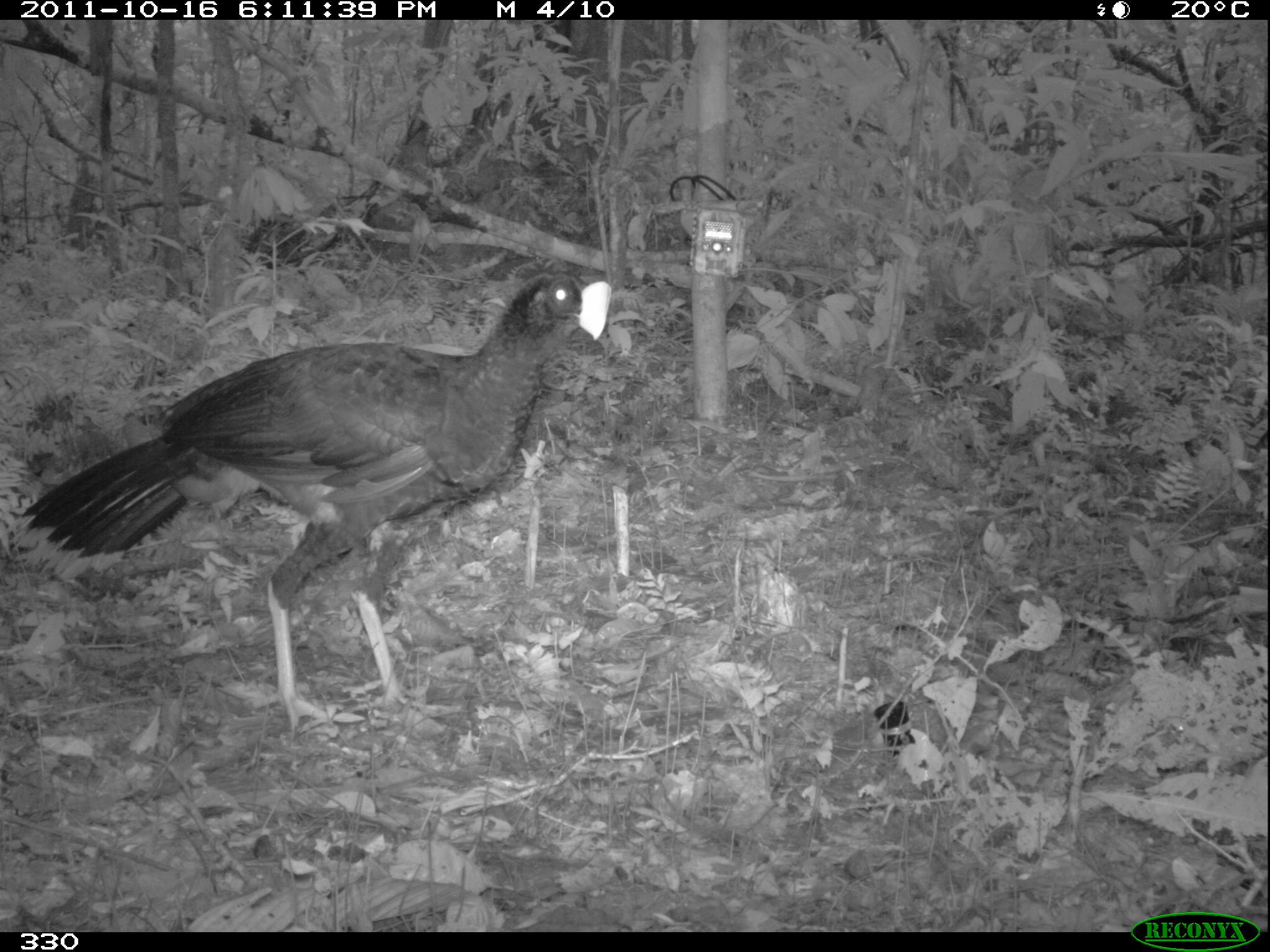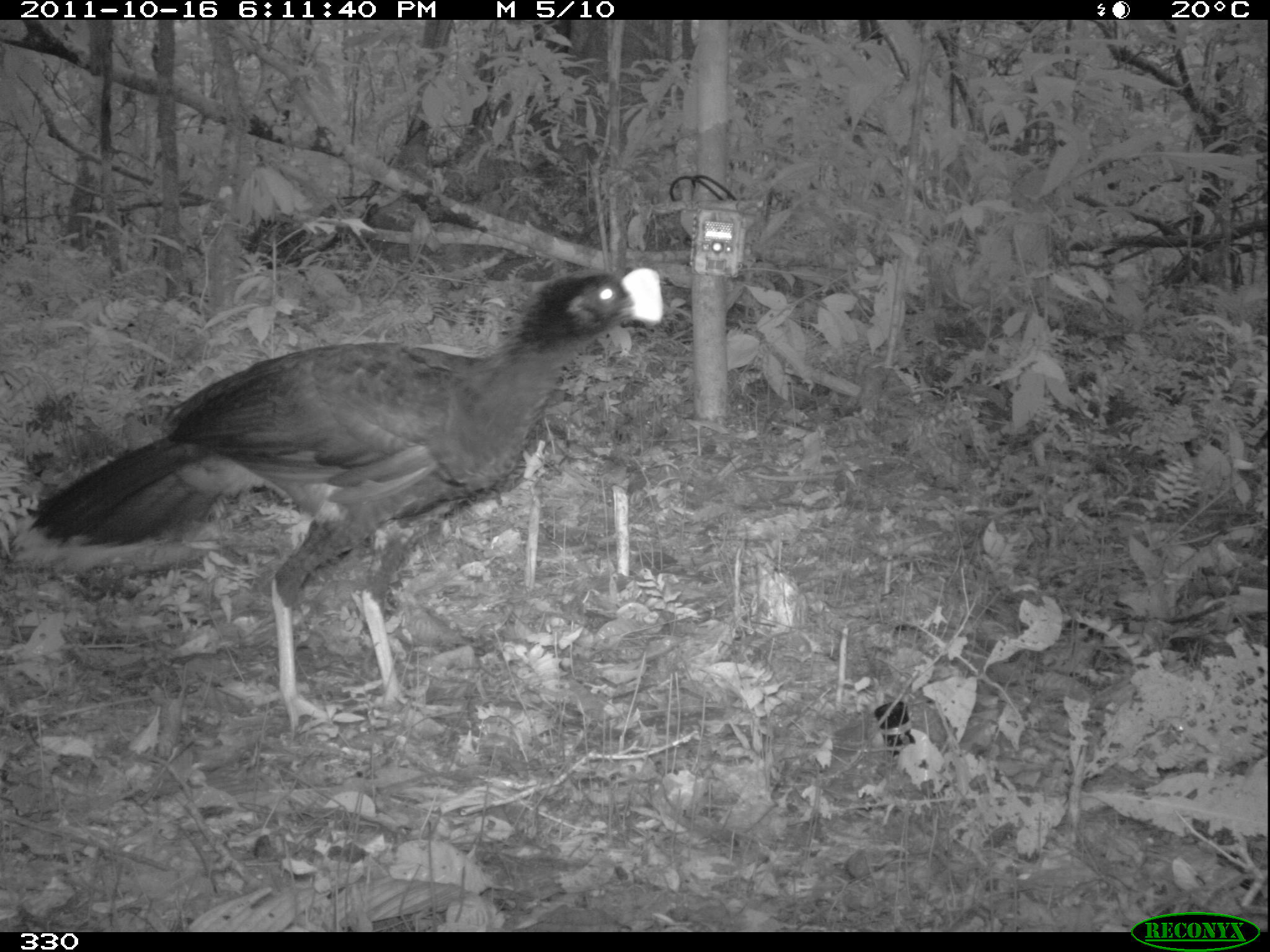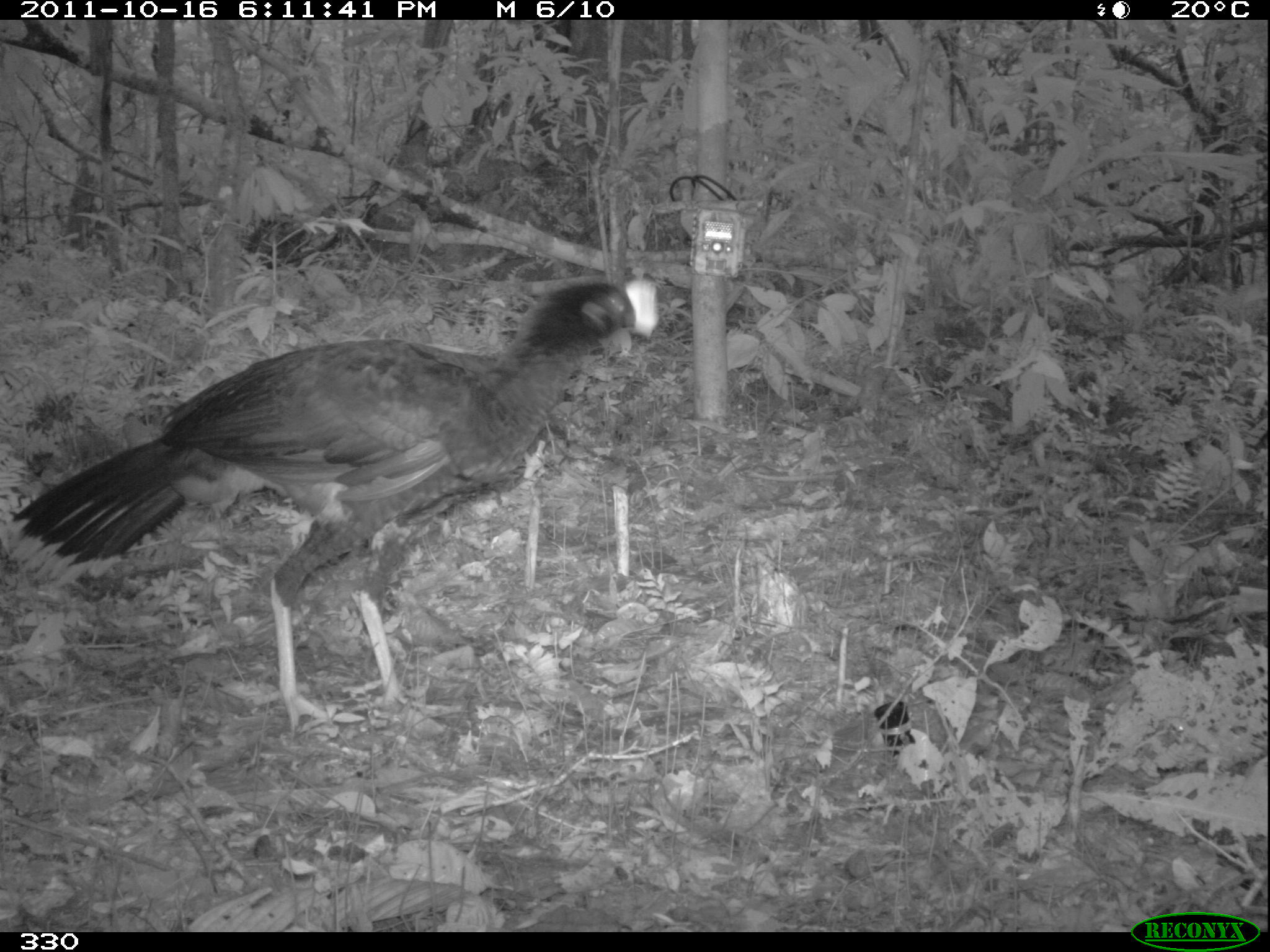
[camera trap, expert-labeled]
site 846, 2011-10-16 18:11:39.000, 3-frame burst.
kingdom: Animalia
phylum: Chordata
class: Aves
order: Galliformes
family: Cracidae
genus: Mitu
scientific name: Mitu tuberosum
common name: razor-billed curassow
Mitu tuberosum (razor-billed curassow).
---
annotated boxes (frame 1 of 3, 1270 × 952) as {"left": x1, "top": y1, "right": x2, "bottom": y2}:
mitu tuberosum: {"left": 2, "top": 273, "right": 612, "bottom": 736}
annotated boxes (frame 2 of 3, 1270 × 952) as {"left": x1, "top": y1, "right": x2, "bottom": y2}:
mitu tuberosum: {"left": 8, "top": 265, "right": 663, "bottom": 736}